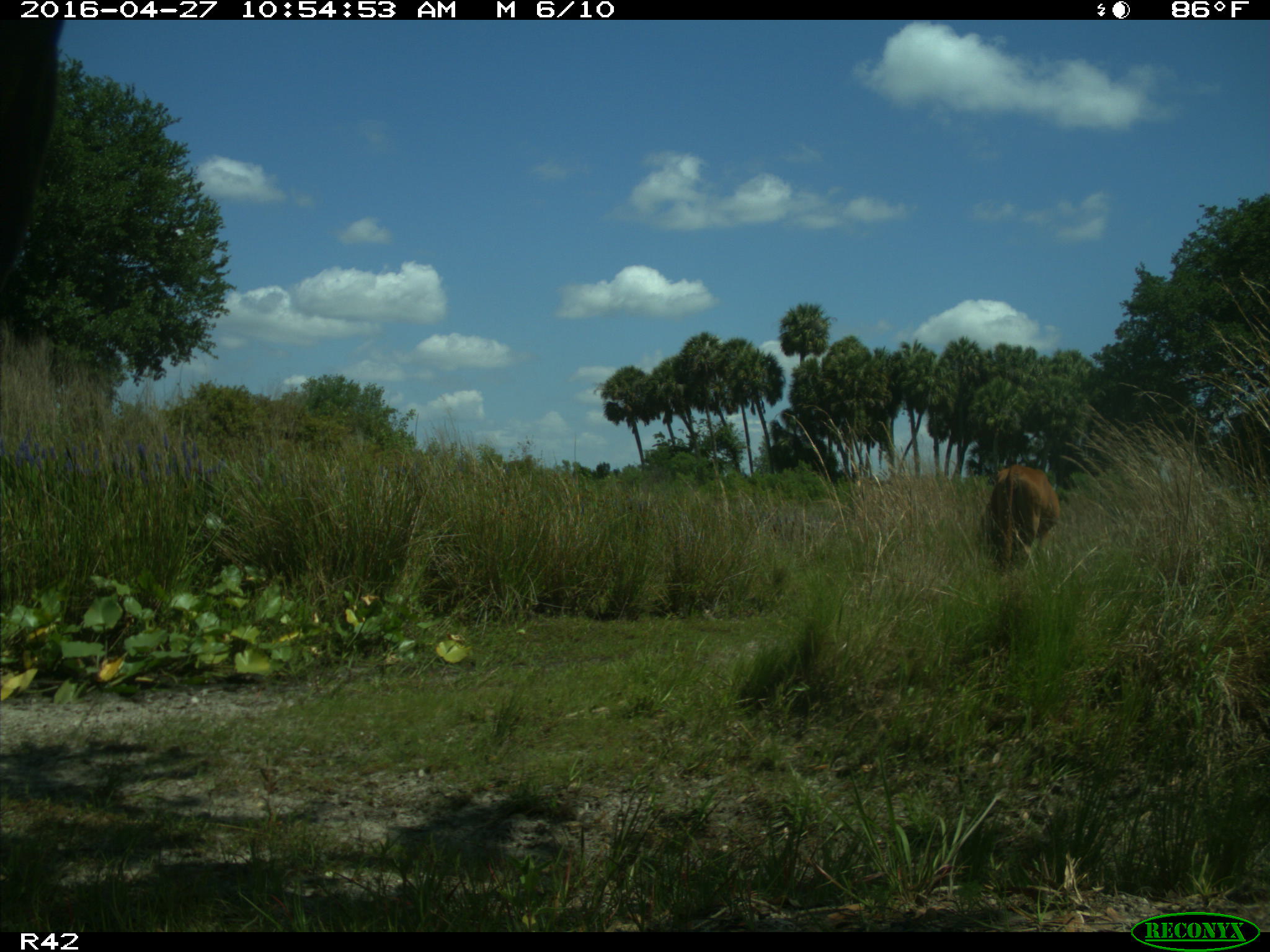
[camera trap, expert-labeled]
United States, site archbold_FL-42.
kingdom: Animalia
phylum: Chordata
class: Mammalia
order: Artiodactyla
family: Bovidae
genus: Bos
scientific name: Bos taurus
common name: domestic cow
Bos taurus (domestic cow).